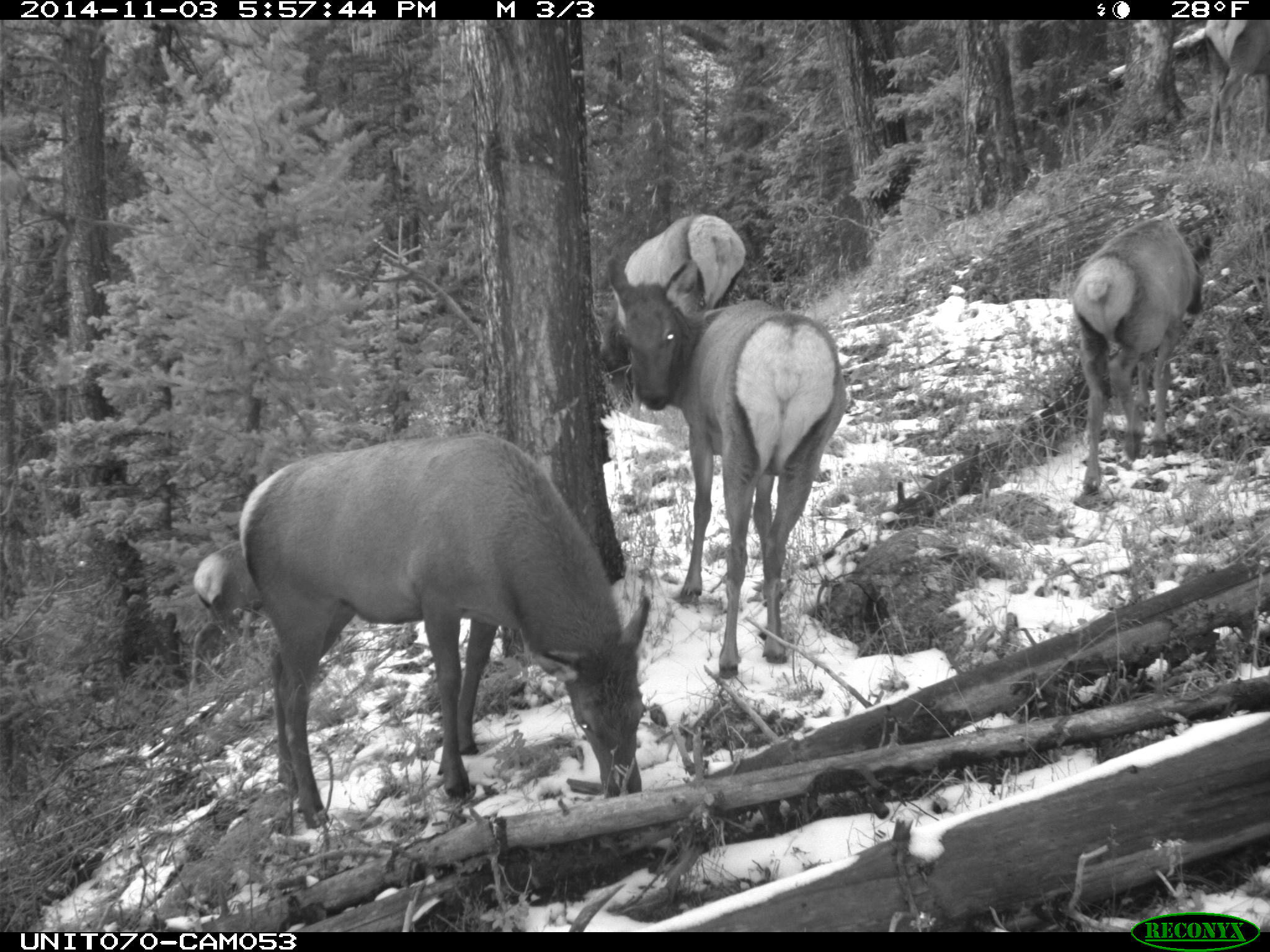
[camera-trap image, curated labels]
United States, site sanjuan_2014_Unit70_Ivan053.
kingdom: Animalia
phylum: Chordata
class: Mammalia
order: Artiodactyla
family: Cervidae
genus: Cervus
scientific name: Cervus elaphus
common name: red deer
Cervus elaphus (red deer).